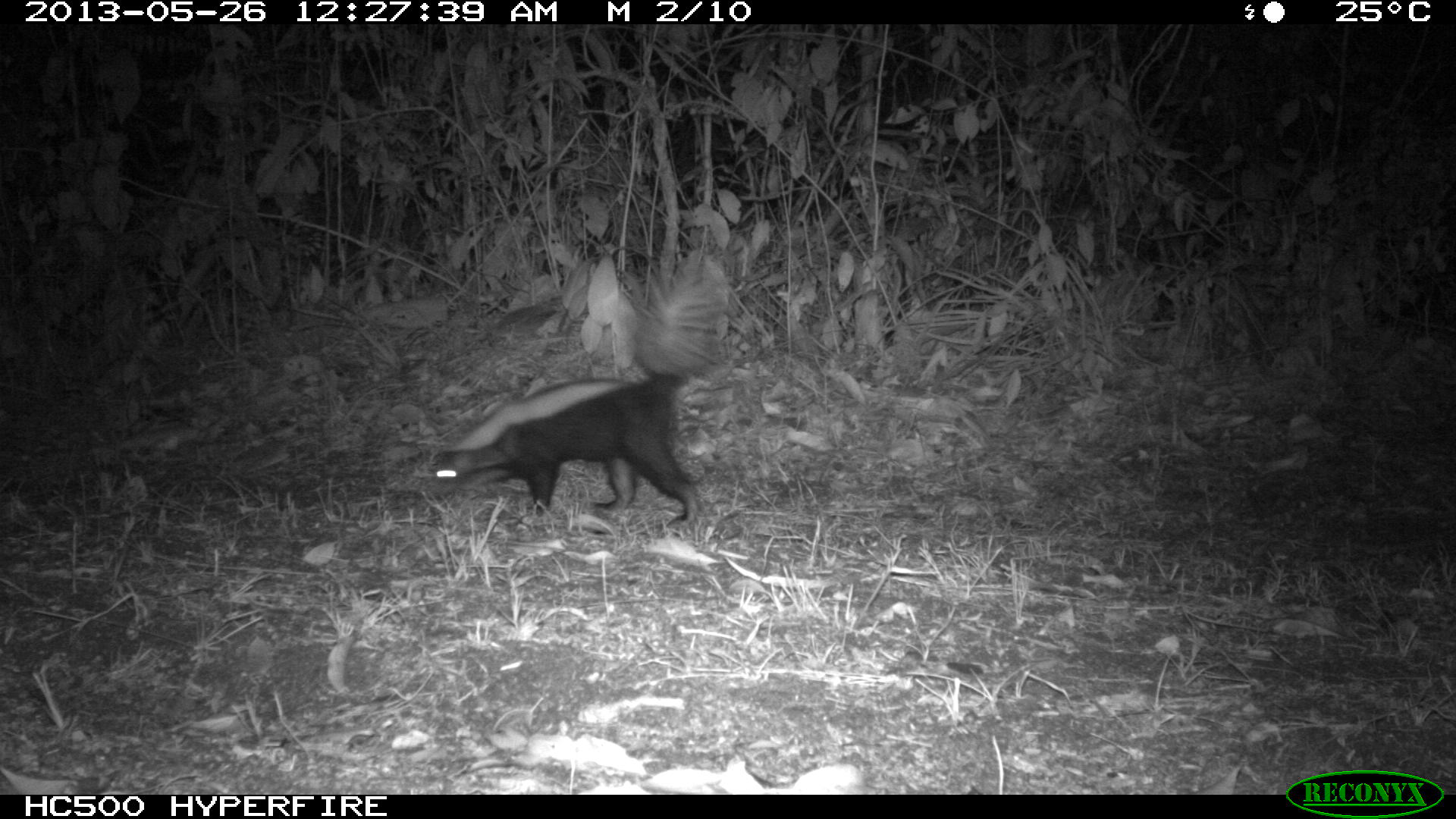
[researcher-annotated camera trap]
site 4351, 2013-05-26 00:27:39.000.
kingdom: Animalia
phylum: Chordata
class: Mammalia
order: Carnivora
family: Mephitidae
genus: Conepatus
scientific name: Conepatus semistriatus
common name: striped hog-nosed skunk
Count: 1.